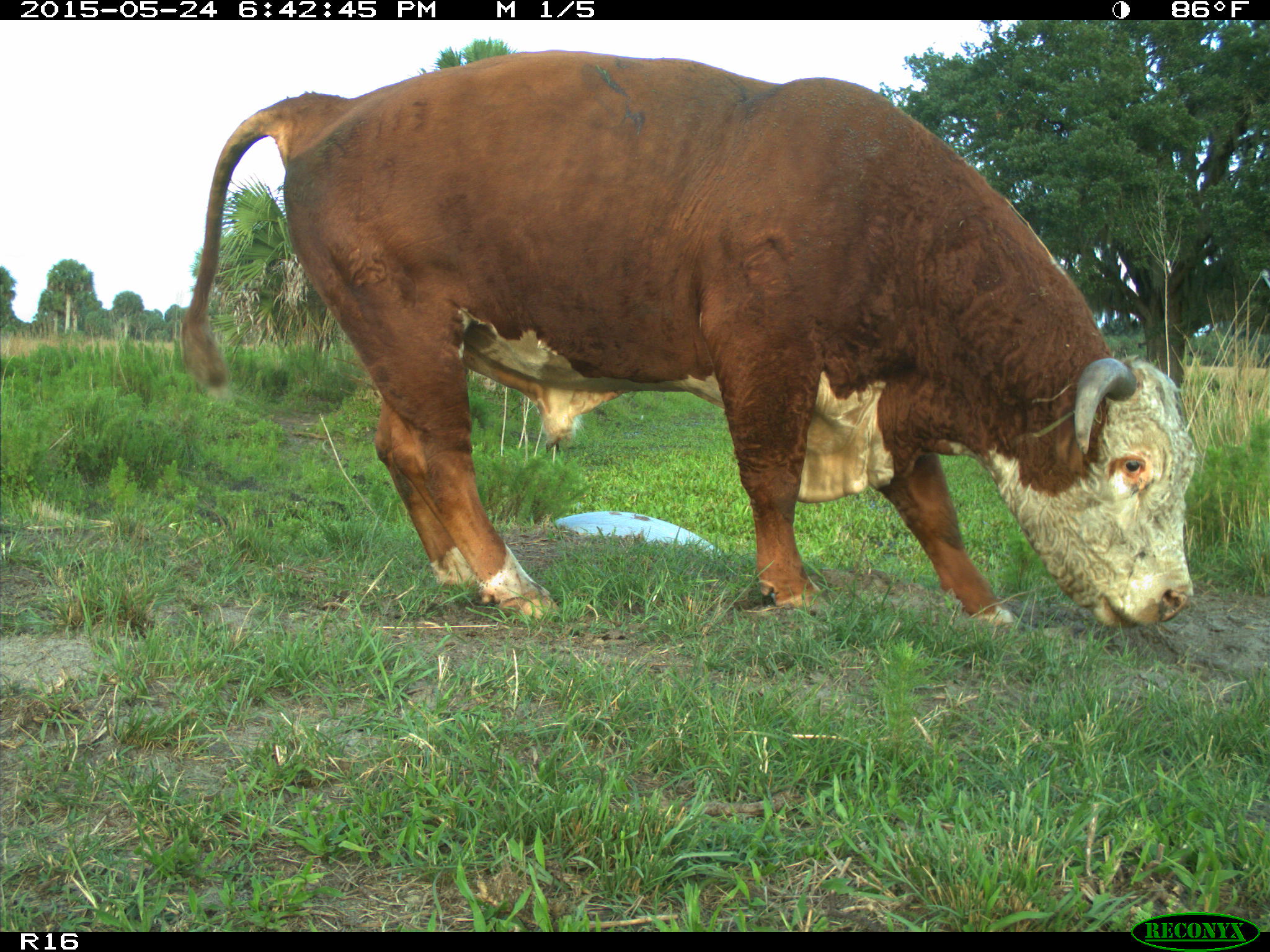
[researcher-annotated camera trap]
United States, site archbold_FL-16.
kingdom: Animalia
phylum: Chordata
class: Mammalia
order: Artiodactyla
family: Bovidae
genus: Bos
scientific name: Bos taurus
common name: domestic cow